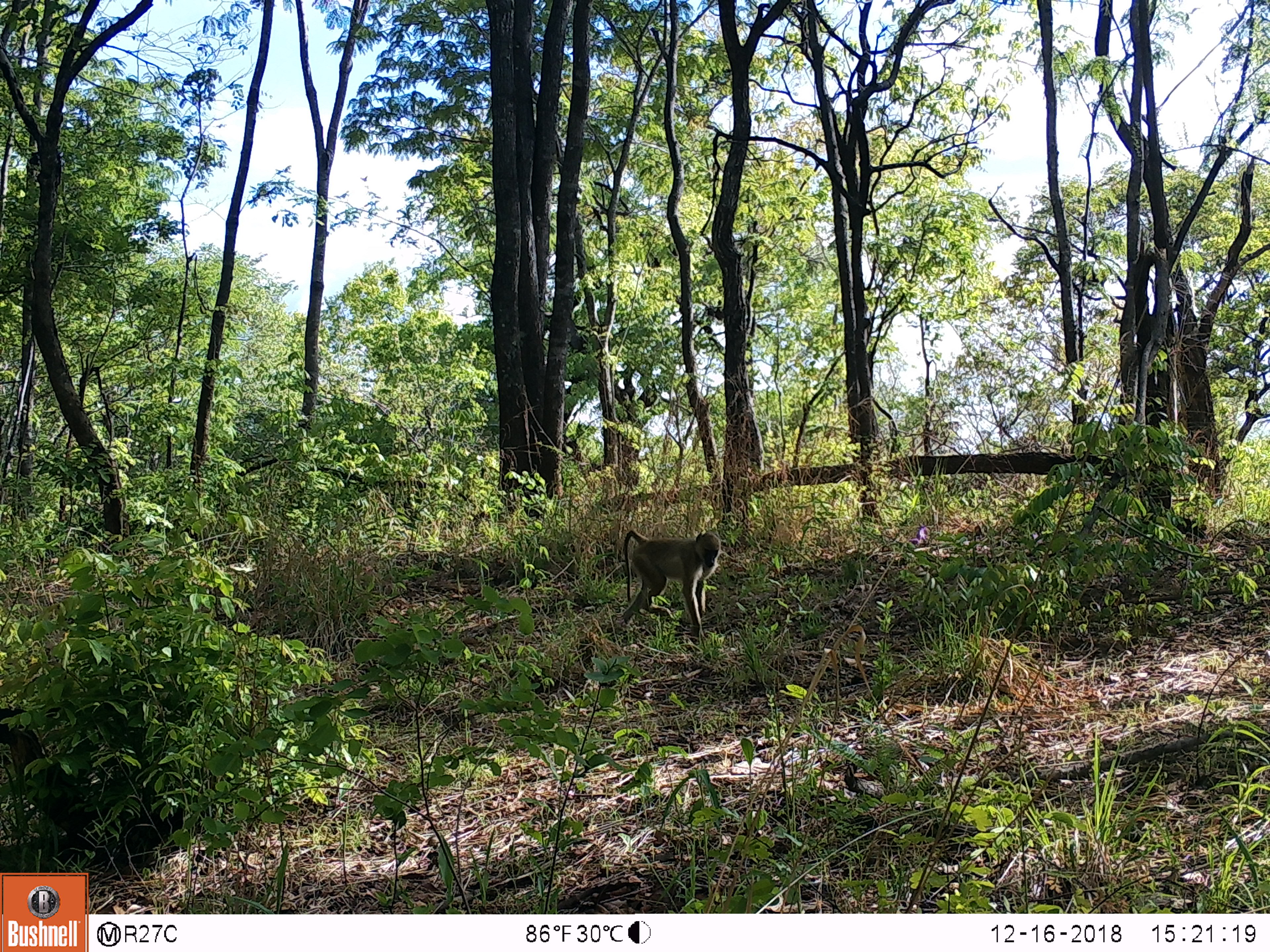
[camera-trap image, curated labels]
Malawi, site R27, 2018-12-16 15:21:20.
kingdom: Animalia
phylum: Chordata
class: Mammalia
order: Primates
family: Cercopithecidae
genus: Papio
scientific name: Papio cynocephalus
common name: yellow baboon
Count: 1.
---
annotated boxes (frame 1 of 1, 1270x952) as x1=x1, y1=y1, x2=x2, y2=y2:
yellow baboon: x1=609, y1=520, x2=726, y2=647